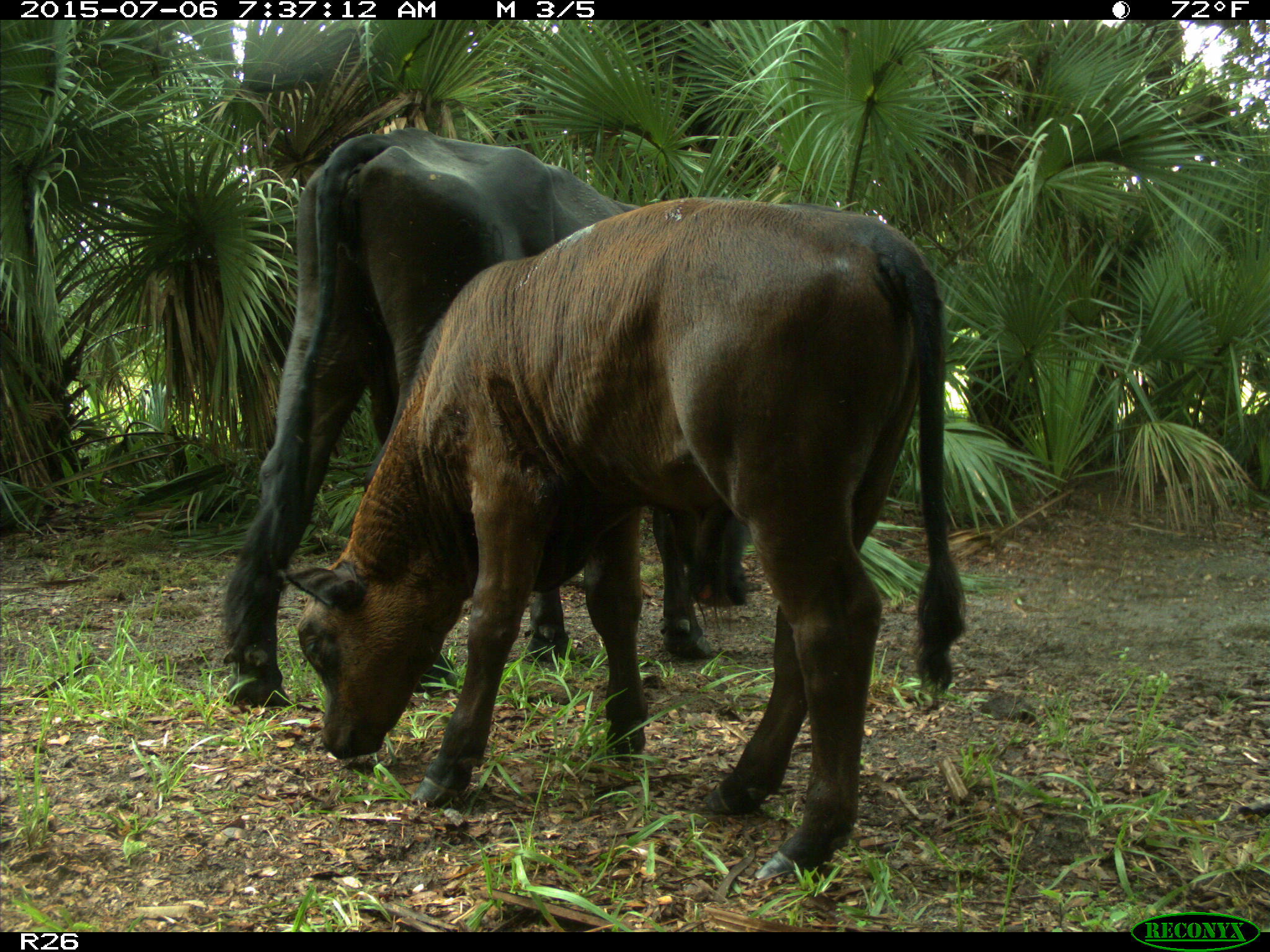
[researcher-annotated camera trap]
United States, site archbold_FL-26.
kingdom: Animalia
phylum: Chordata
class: Mammalia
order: Artiodactyla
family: Bovidae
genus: Bos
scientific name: Bos taurus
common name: domestic cow